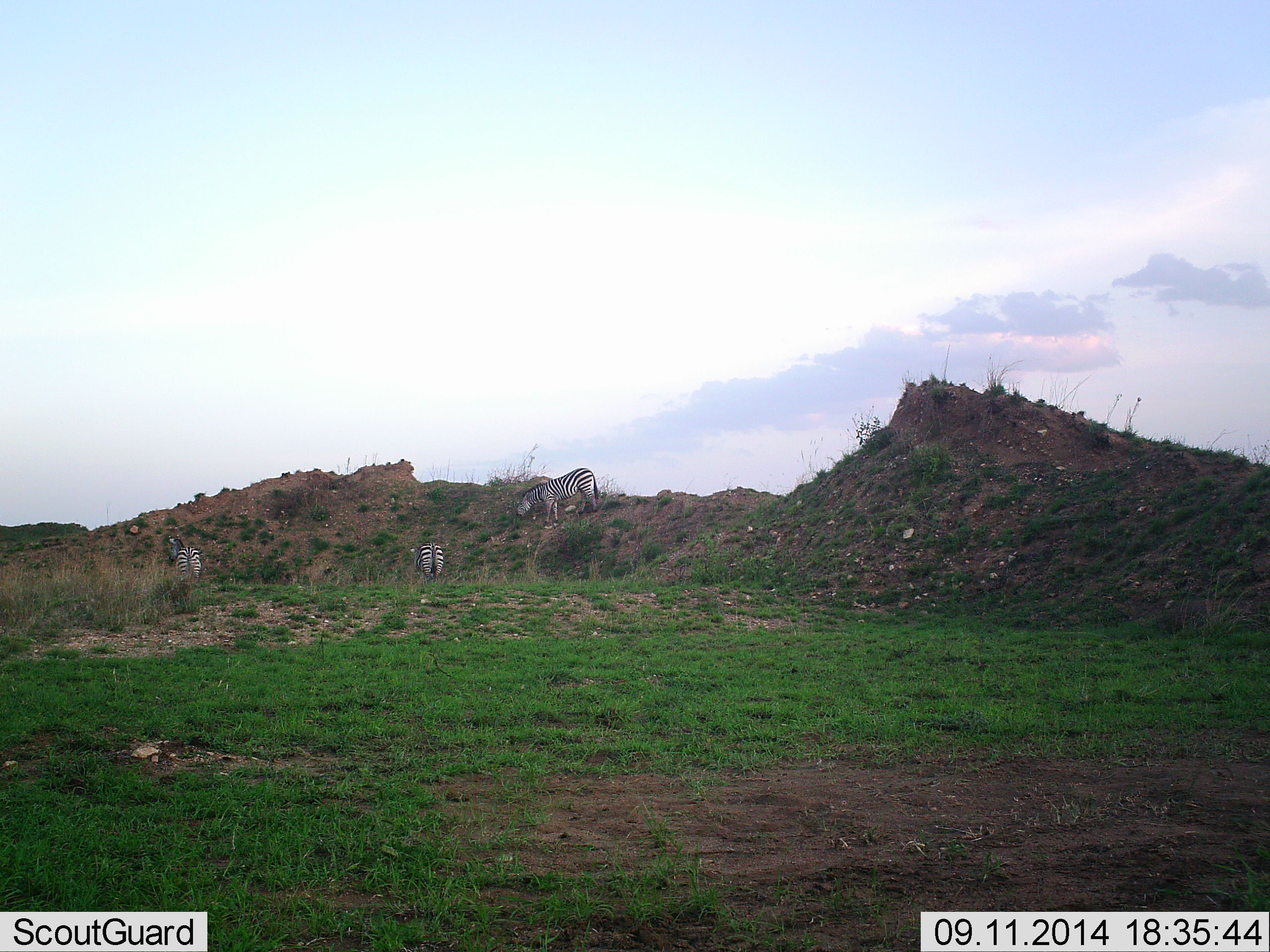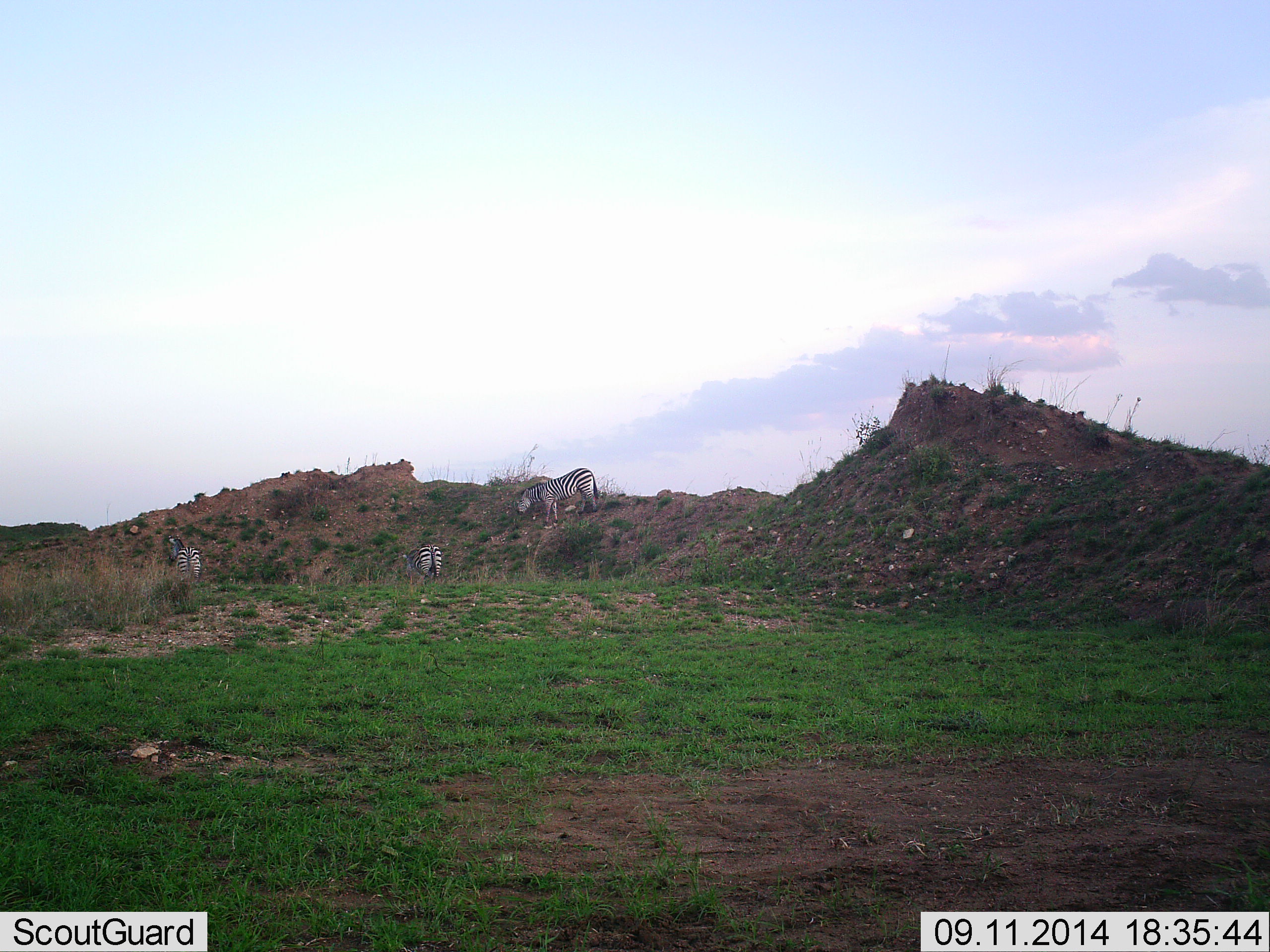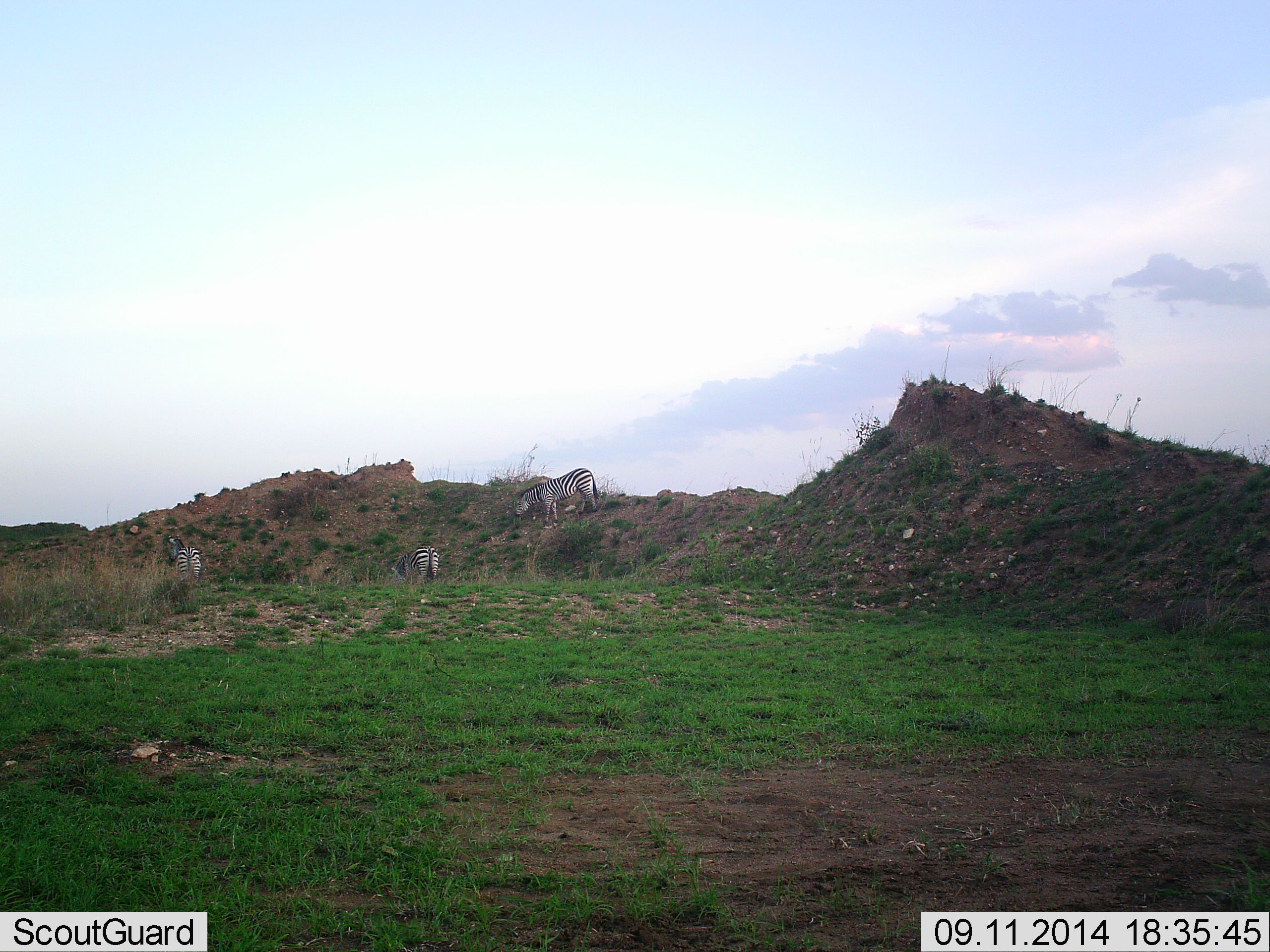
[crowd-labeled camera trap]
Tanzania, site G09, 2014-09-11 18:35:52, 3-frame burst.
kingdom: Animalia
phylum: Chordata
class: Mammalia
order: Perissodactyla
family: Equidae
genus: Equus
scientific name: Equus quagga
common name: plains zebra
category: zebra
Zebra (plains zebra) (Equus quagga), count 3. Behavior (volunteer vote fractions): standing 30%, resting 0%, moving 0%, interacting 0%. Young present (vote fraction): 0%. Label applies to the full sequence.